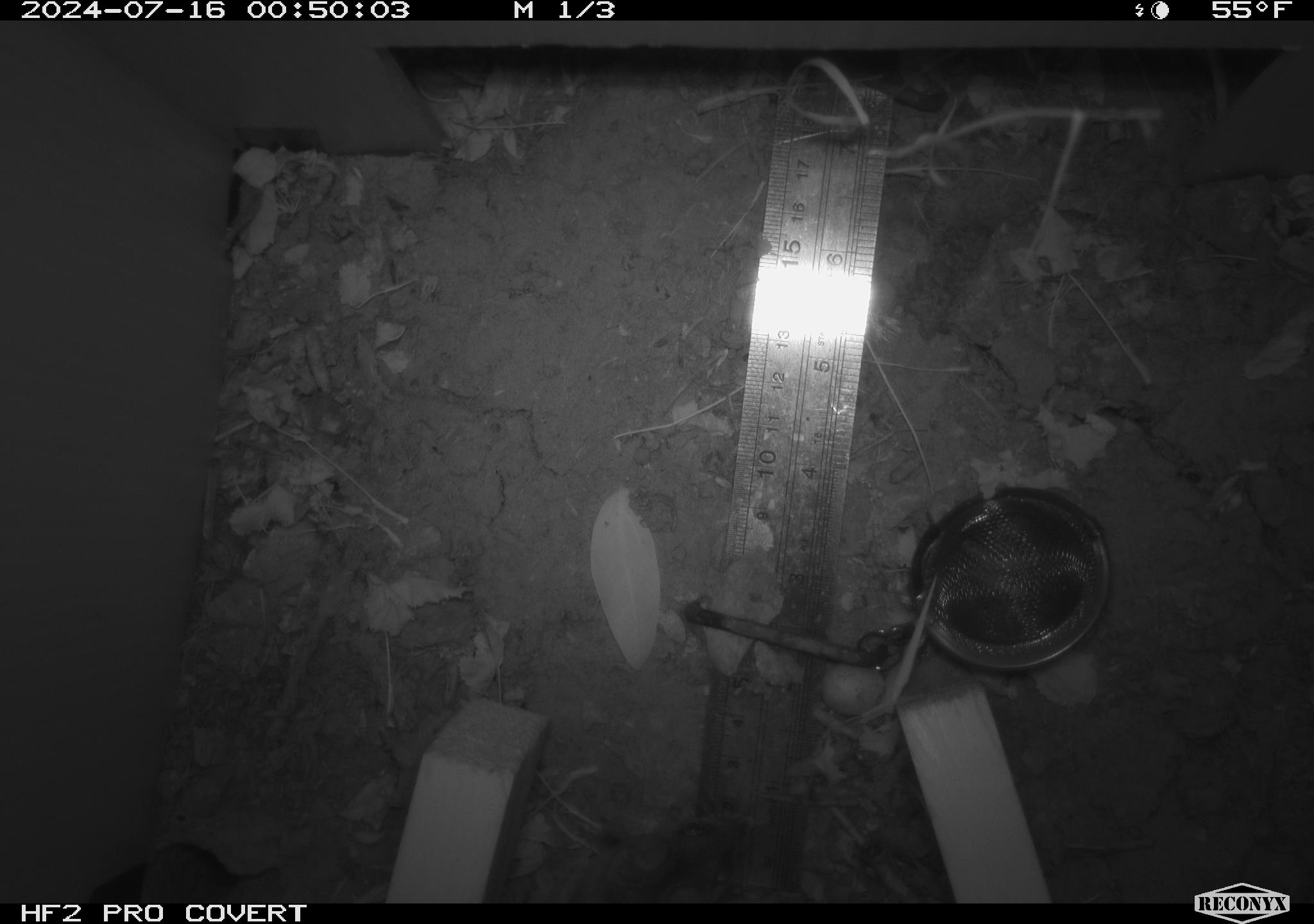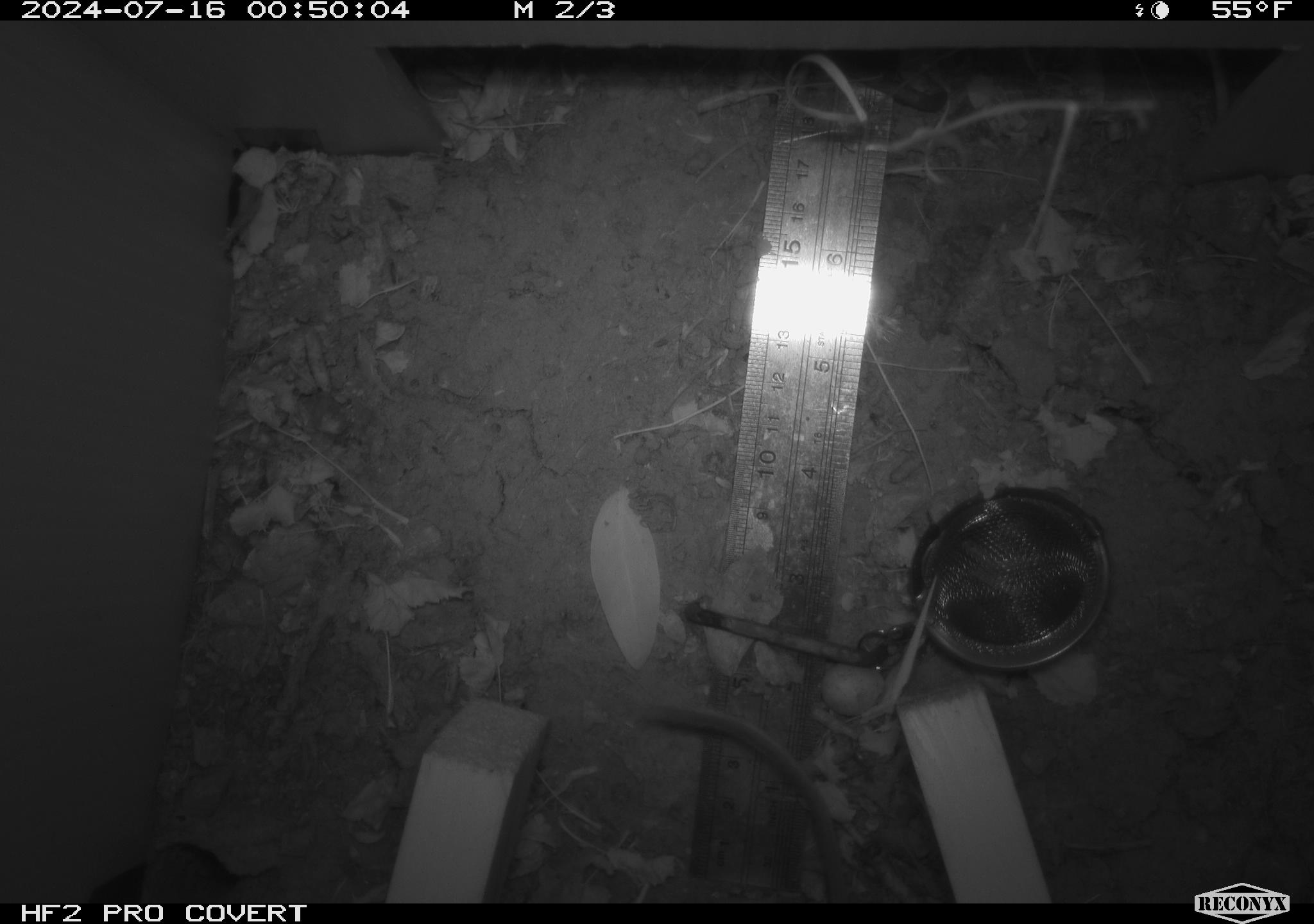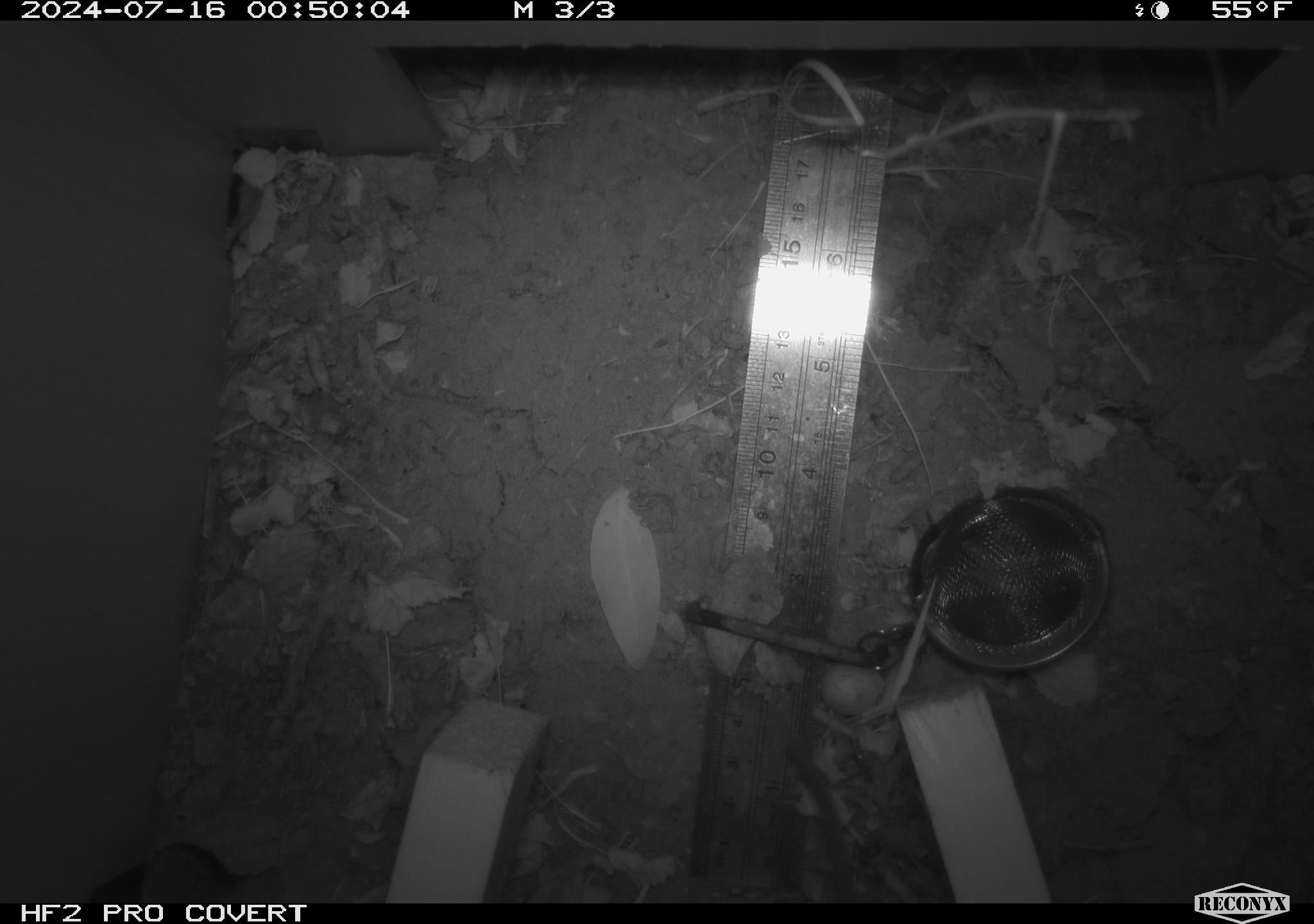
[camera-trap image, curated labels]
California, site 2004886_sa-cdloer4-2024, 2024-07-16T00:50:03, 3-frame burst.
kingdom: Animalia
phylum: Chordata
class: Mammalia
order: Rodentia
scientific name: Rodentia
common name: rodent